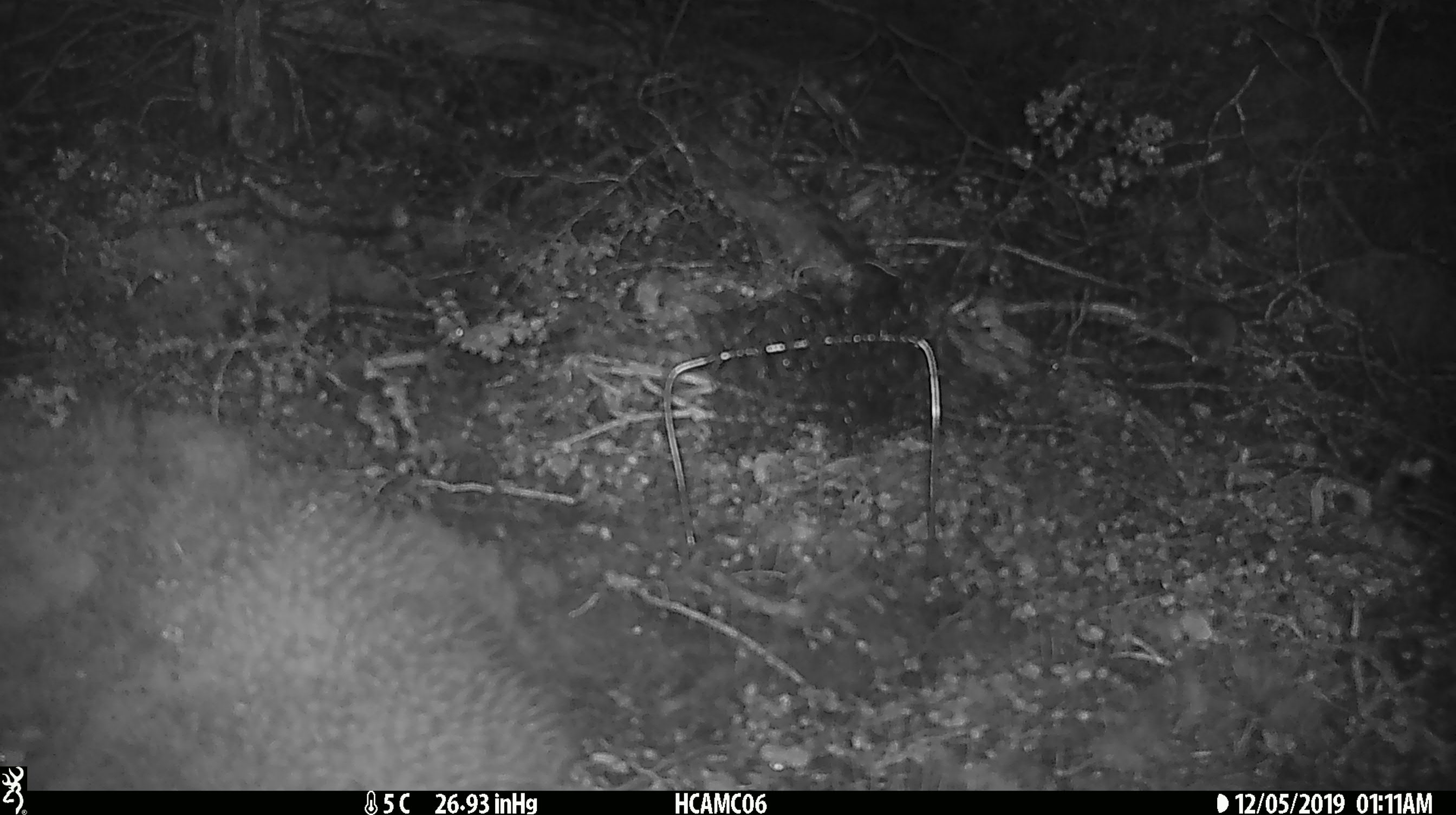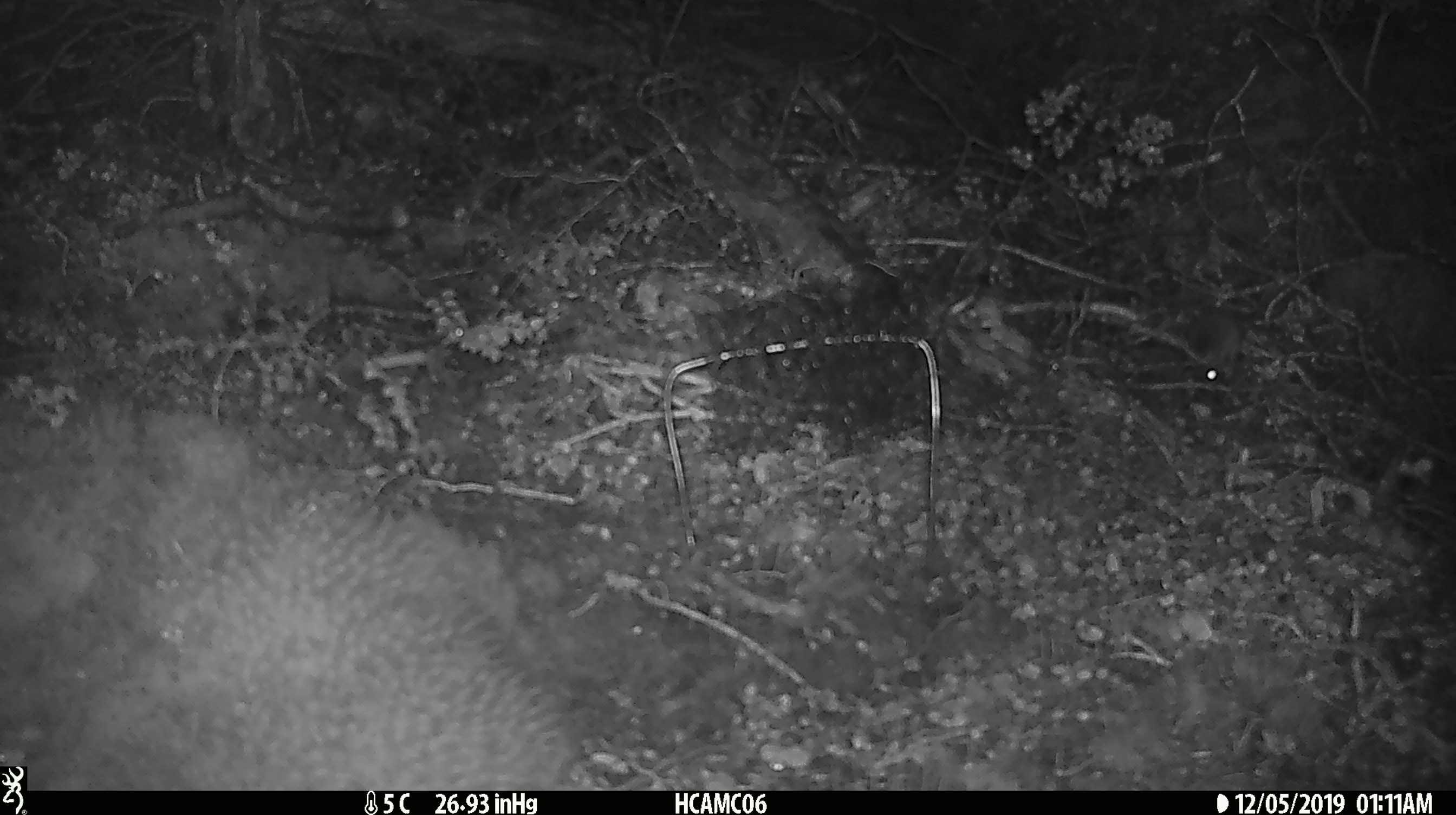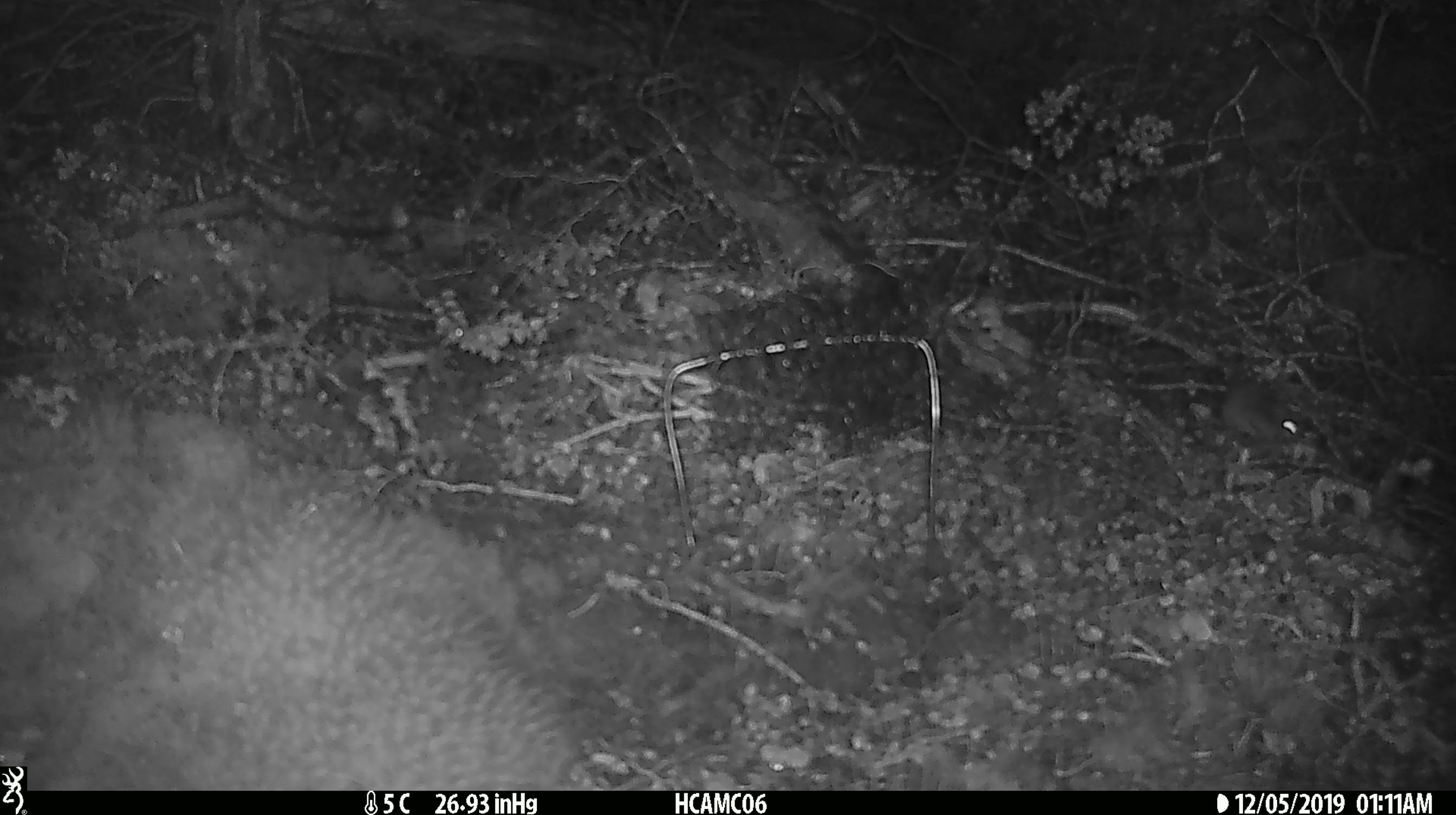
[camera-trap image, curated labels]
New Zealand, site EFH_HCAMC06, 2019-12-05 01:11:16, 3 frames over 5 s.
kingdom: Animalia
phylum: Chordata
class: Mammalia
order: Rodentia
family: Muridae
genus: Mus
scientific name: Mus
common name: mouse